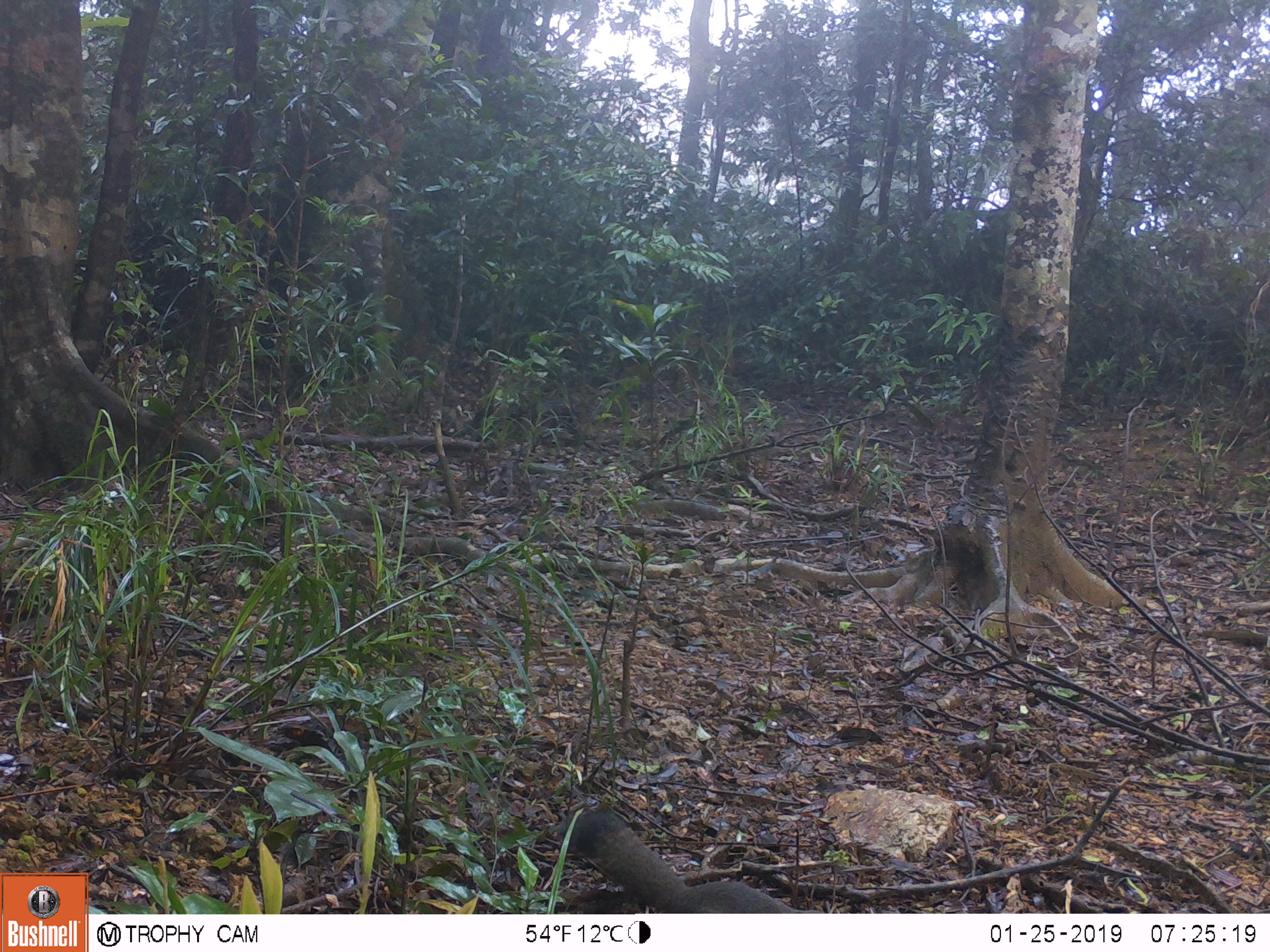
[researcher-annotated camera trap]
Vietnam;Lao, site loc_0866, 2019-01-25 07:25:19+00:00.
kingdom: Animalia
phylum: Chordata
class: Mammalia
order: Rodentia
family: Sciuridae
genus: Sciurus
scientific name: Sciurus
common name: squirrel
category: unidentified squirrel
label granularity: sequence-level